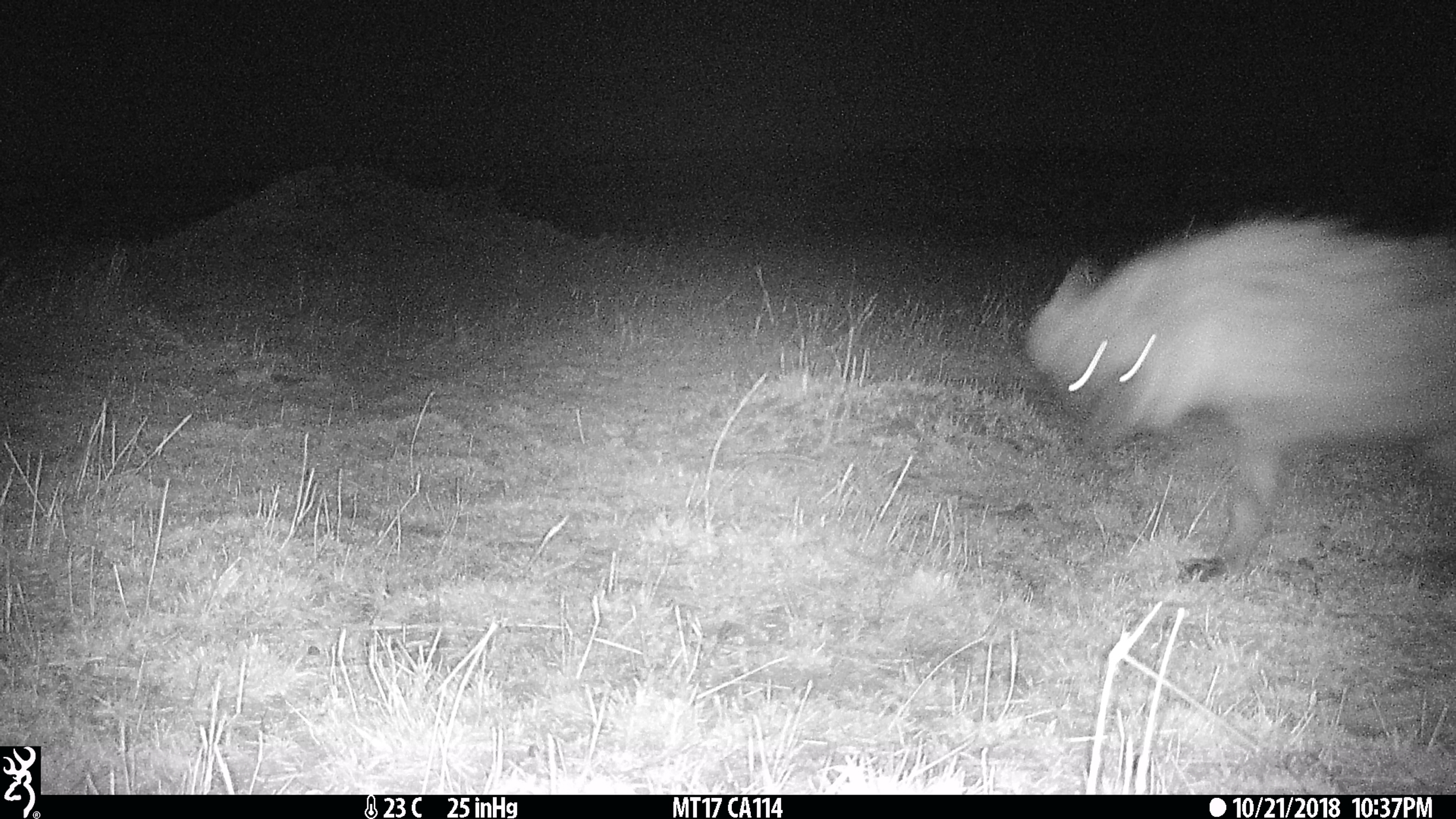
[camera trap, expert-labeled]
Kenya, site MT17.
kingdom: Animalia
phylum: Chordata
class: Mammalia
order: Carnivora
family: Hyaenidae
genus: Crocuta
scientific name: Crocuta crocuta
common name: spotted hyena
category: hyena spotted